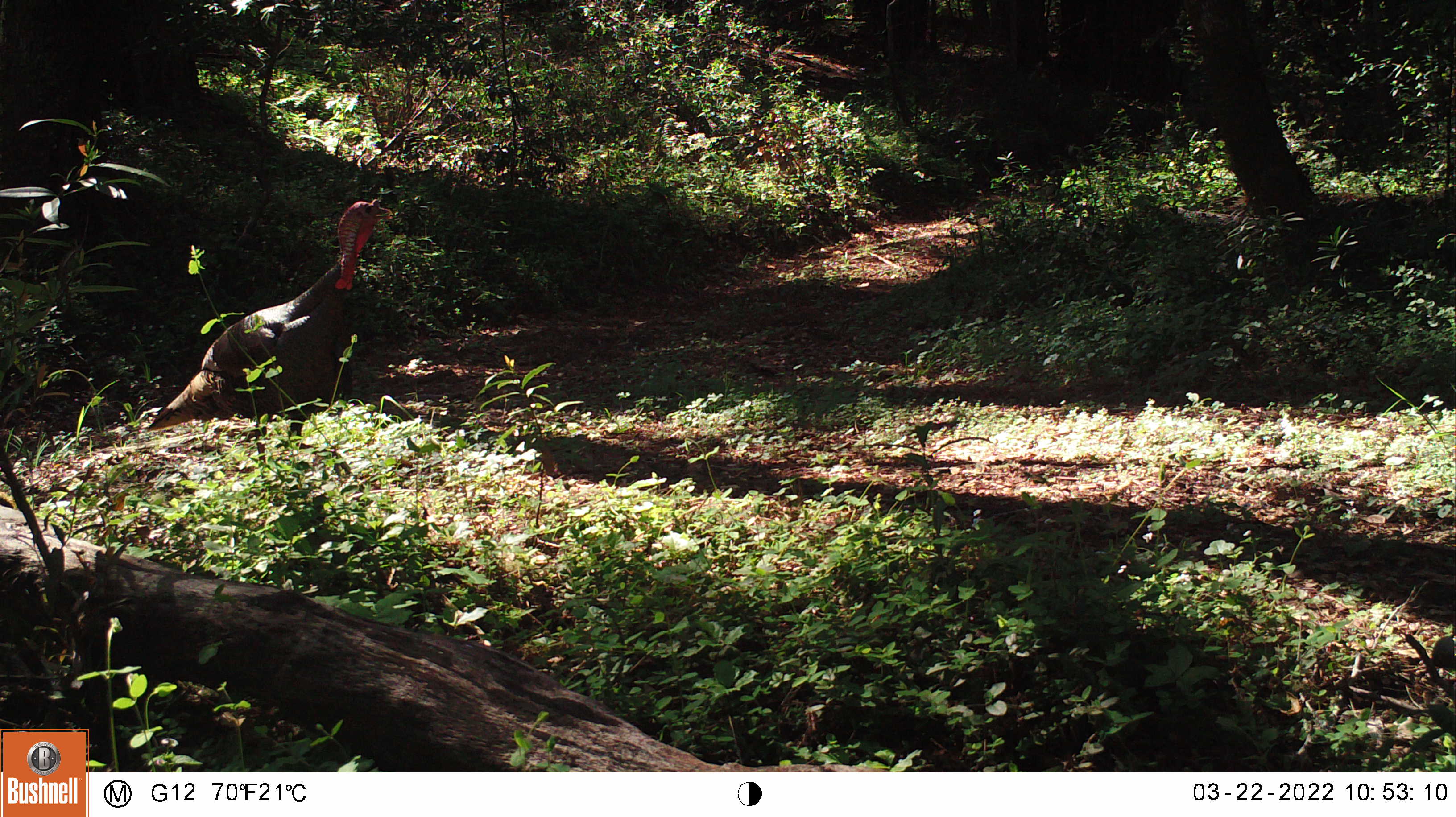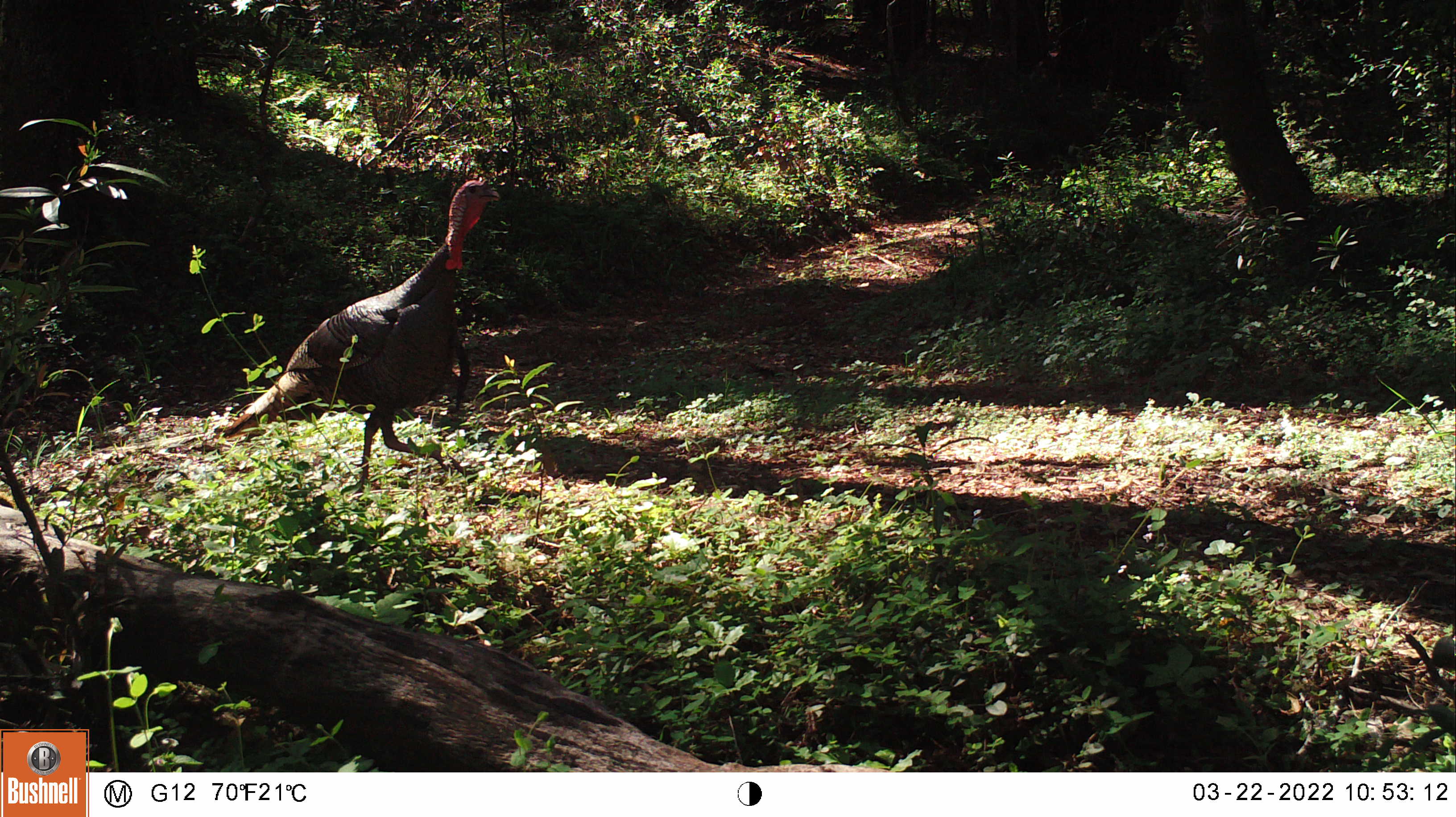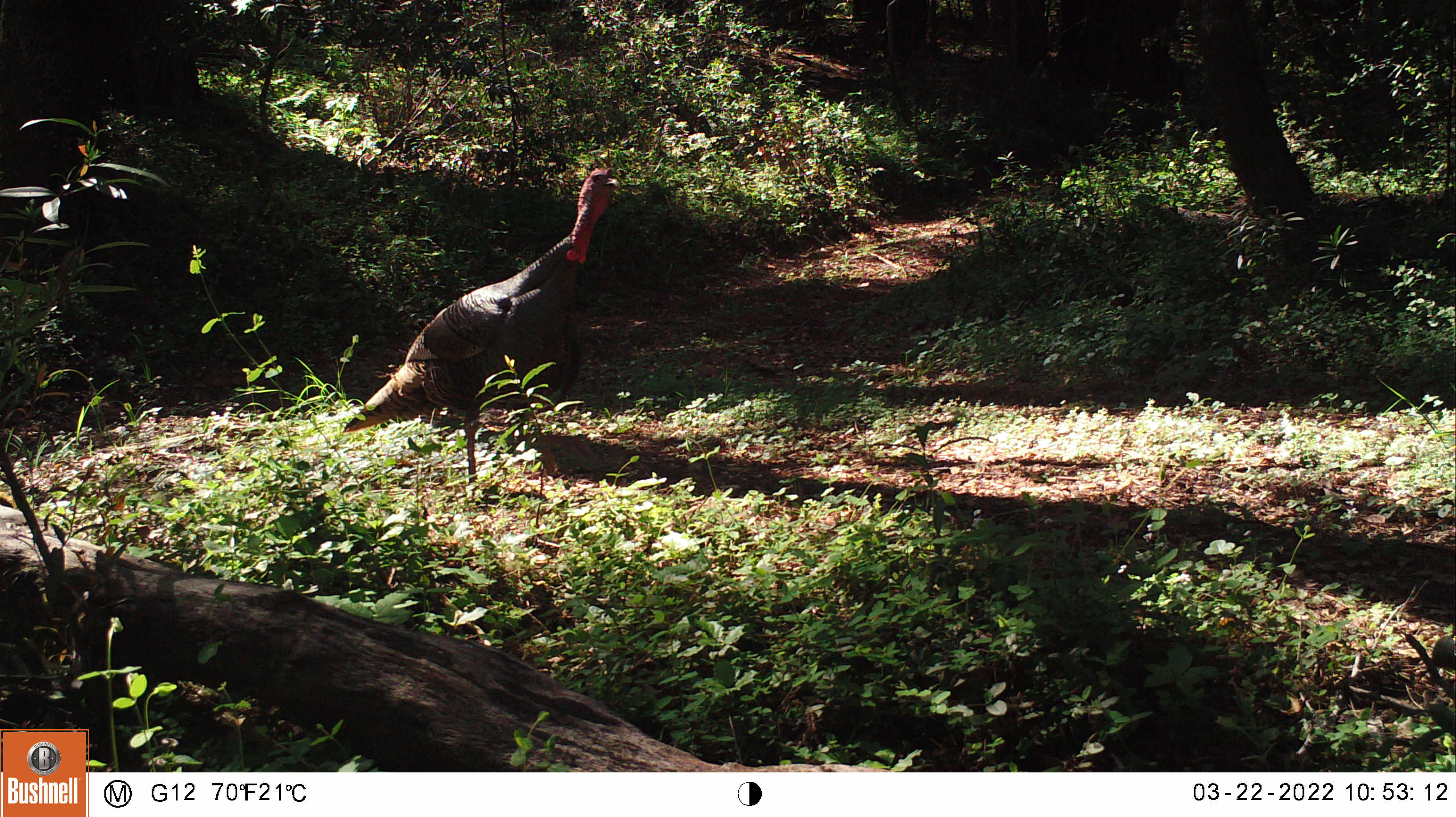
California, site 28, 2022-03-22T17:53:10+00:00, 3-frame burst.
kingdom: Animalia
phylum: Chordata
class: Aves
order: Galliformes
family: Phasianidae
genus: Meleagris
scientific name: Meleagris gallopavo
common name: turkey